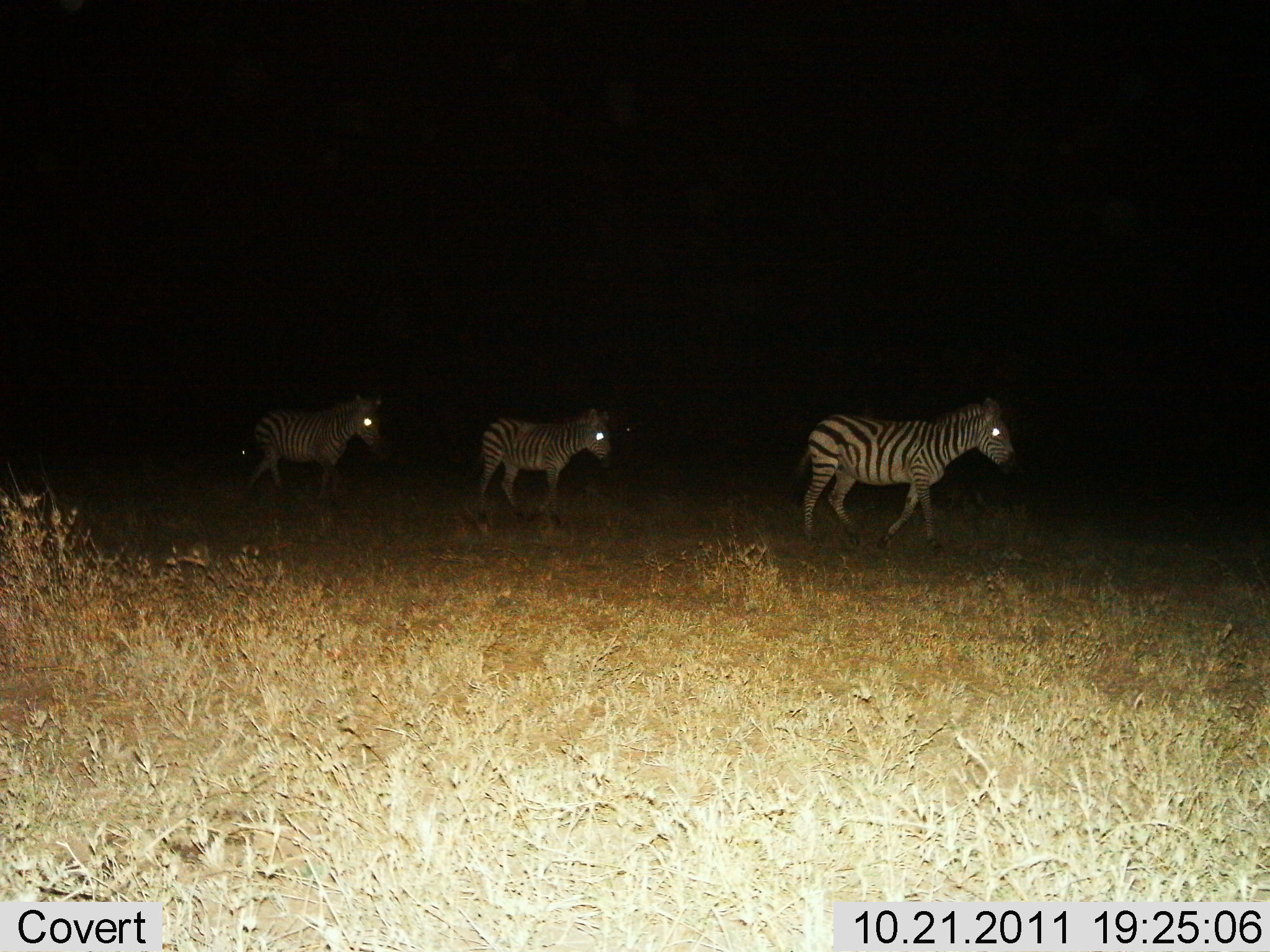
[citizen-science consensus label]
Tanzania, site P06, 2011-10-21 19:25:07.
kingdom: Animalia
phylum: Chordata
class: Mammalia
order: Perissodactyla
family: Equidae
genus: Equus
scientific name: Equus quagga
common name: plains zebra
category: zebra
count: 3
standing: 15%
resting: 0%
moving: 92%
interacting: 0%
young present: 0%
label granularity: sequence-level